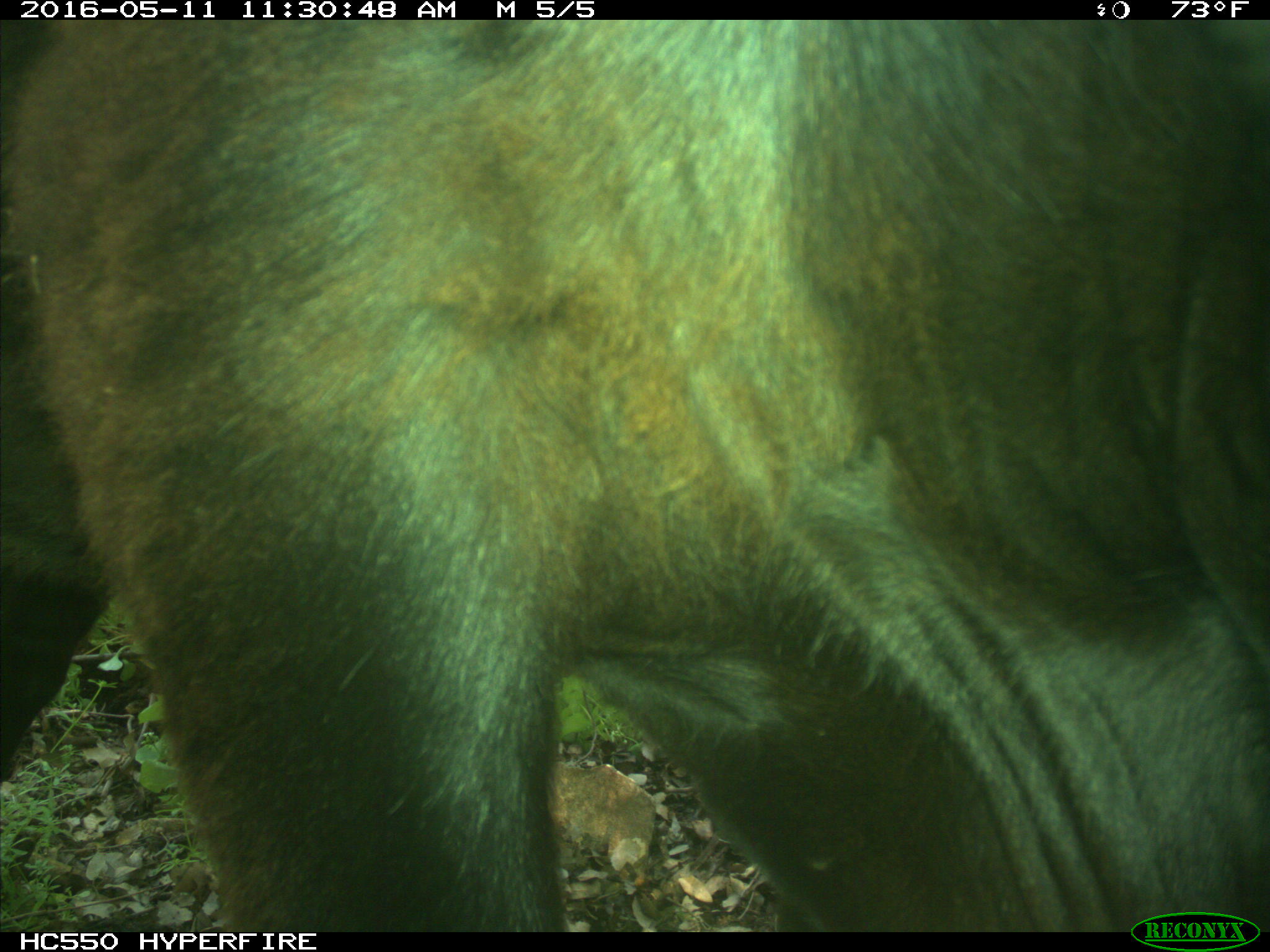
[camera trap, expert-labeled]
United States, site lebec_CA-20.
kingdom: Animalia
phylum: Chordata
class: Mammalia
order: Artiodactyla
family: Bovidae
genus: Bos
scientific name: Bos taurus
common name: domestic cow